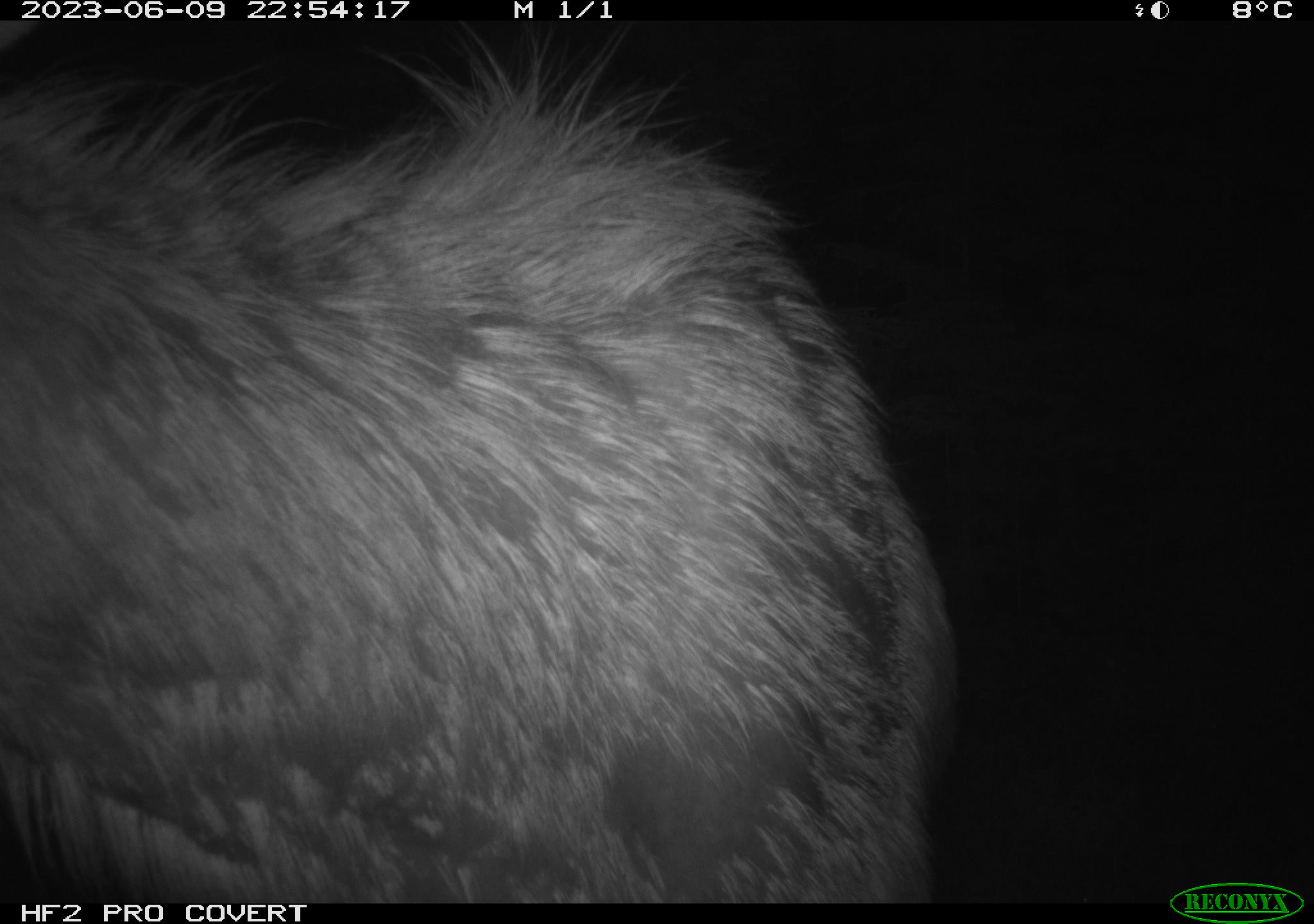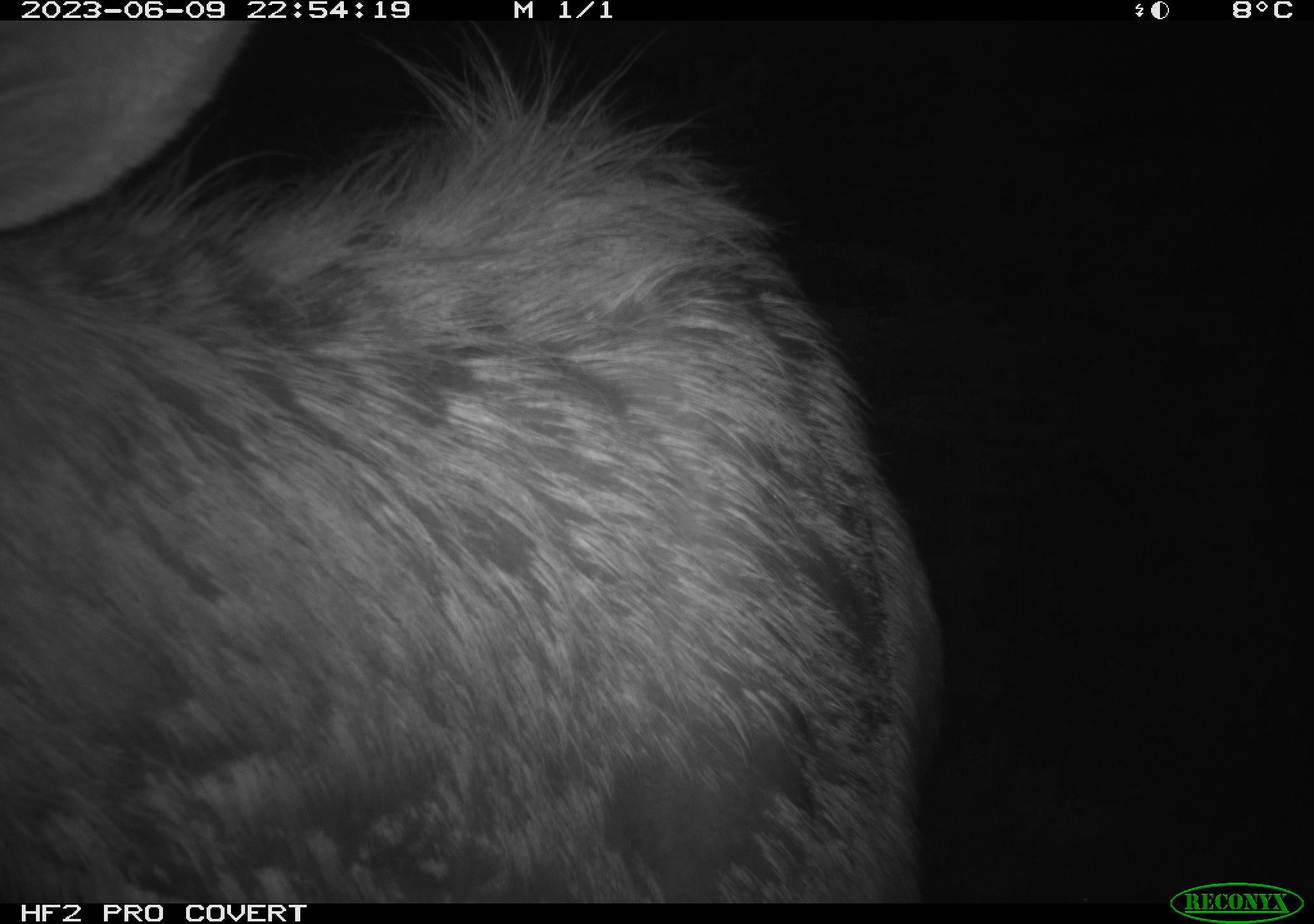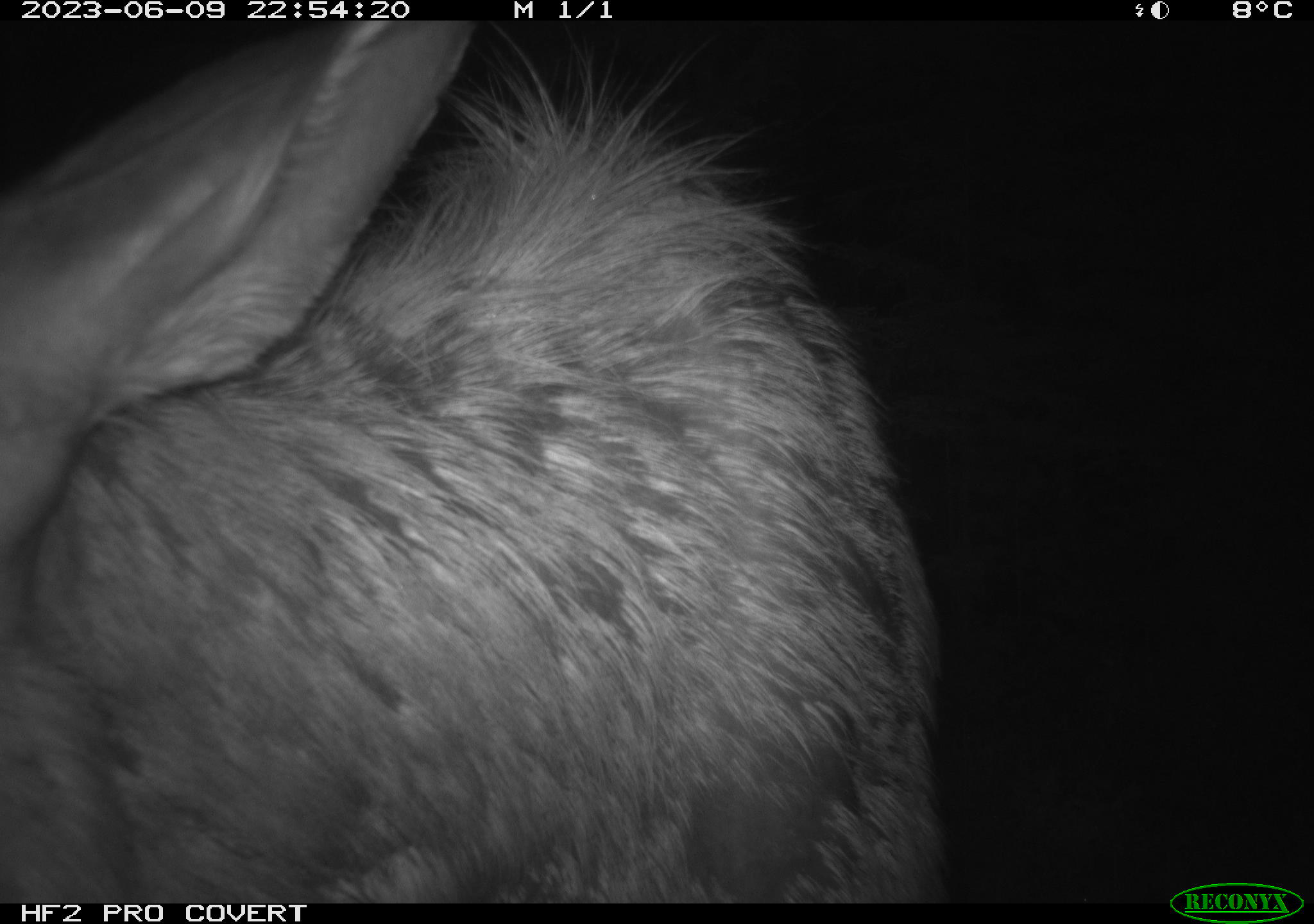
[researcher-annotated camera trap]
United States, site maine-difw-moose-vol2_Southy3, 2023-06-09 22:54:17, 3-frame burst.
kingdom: Animalia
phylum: Chordata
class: Mammalia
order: Artiodactyla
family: Cervidae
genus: Alces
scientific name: Alces alces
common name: moose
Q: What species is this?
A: Moose (Alces alces).